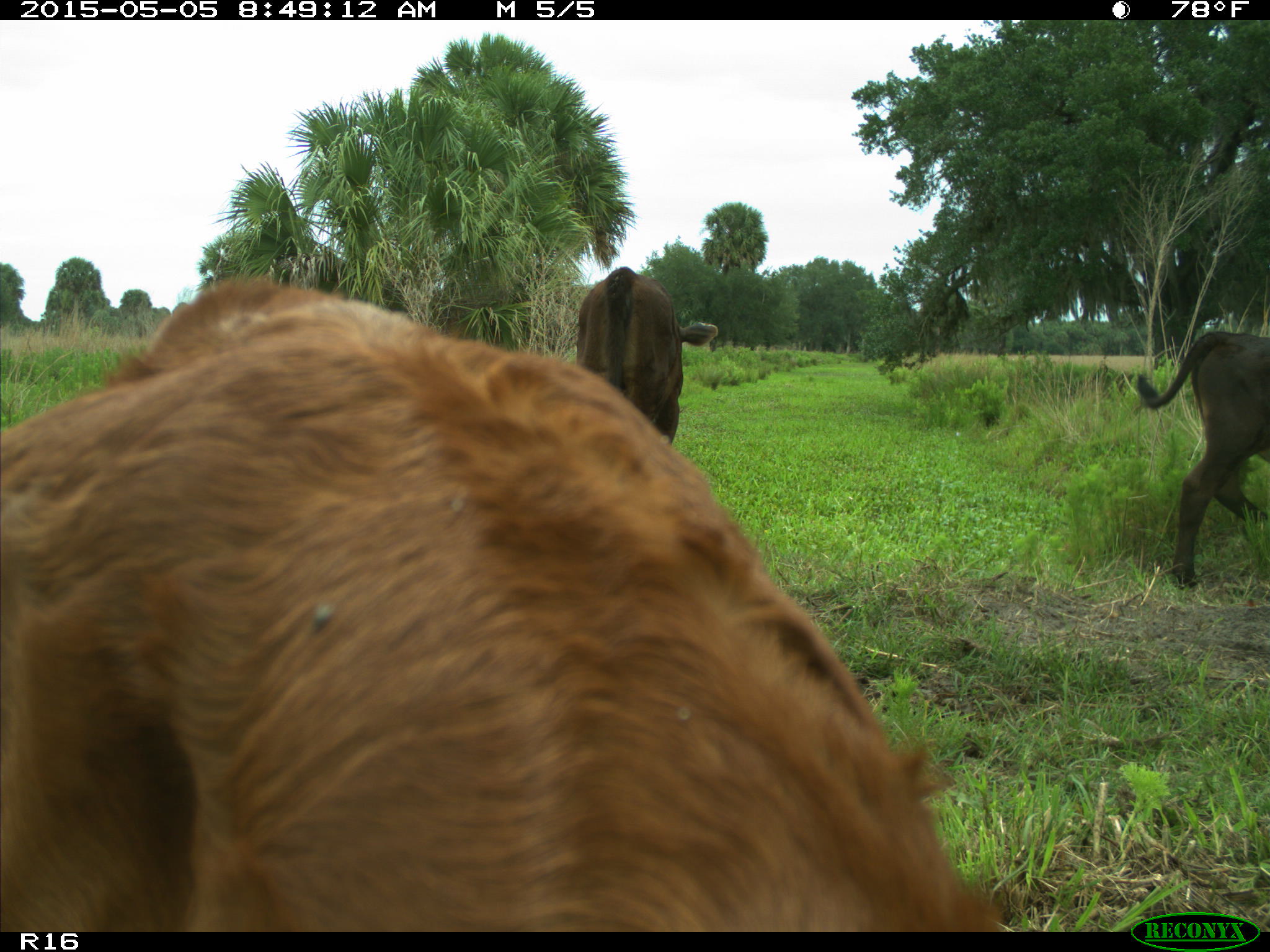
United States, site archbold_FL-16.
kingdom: Animalia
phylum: Chordata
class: Mammalia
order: Artiodactyla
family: Bovidae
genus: Bos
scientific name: Bos taurus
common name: domestic cow